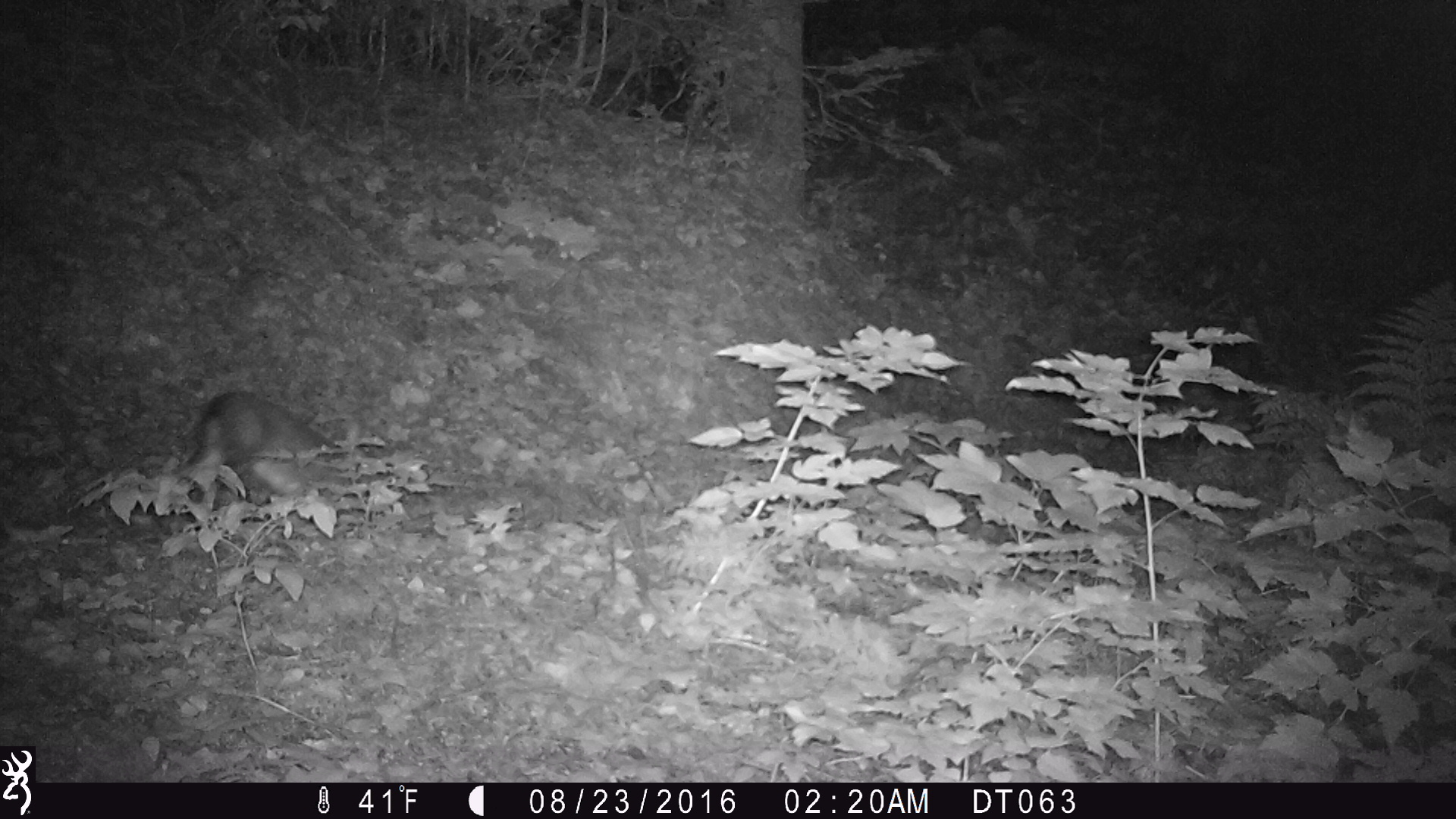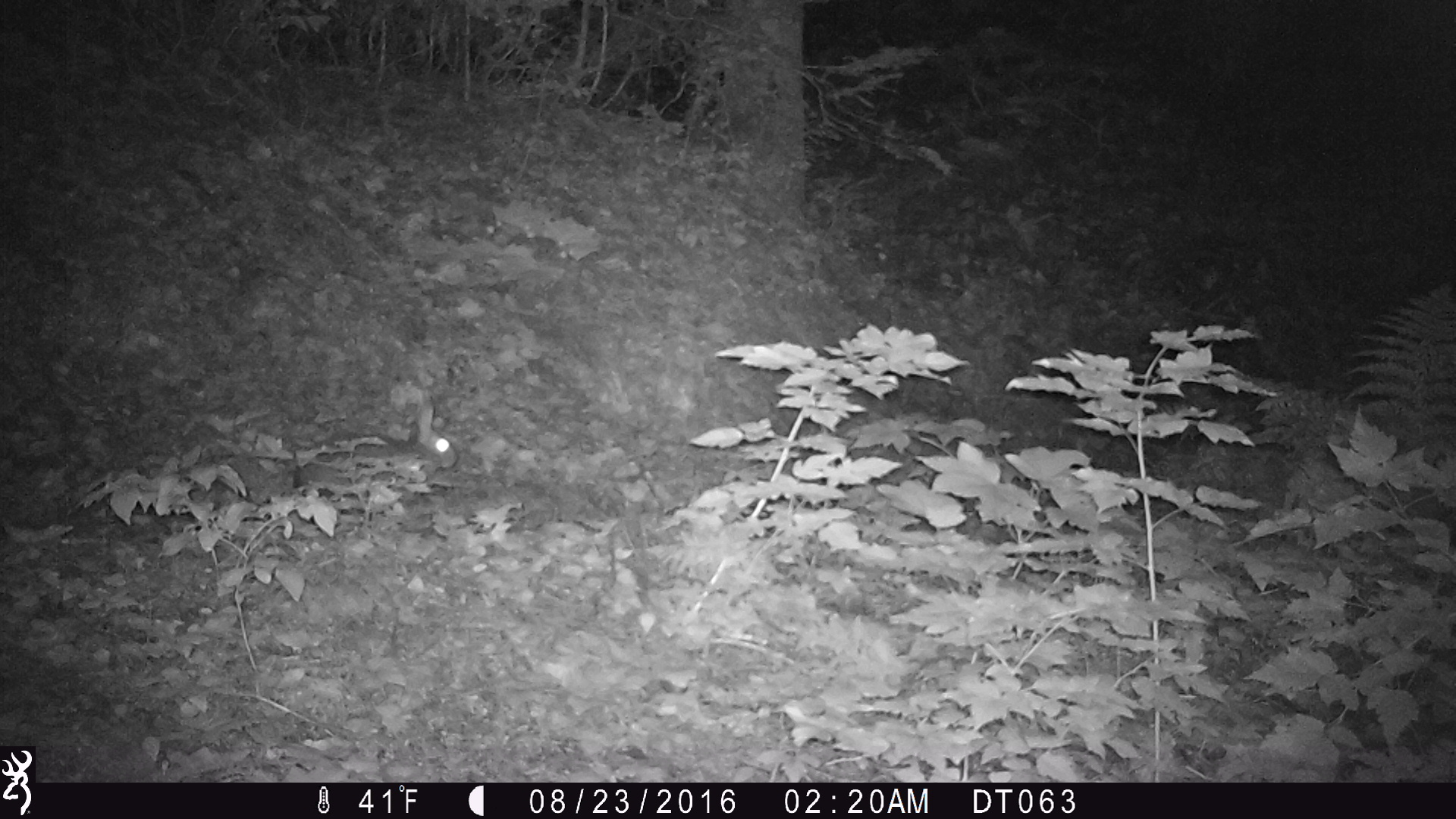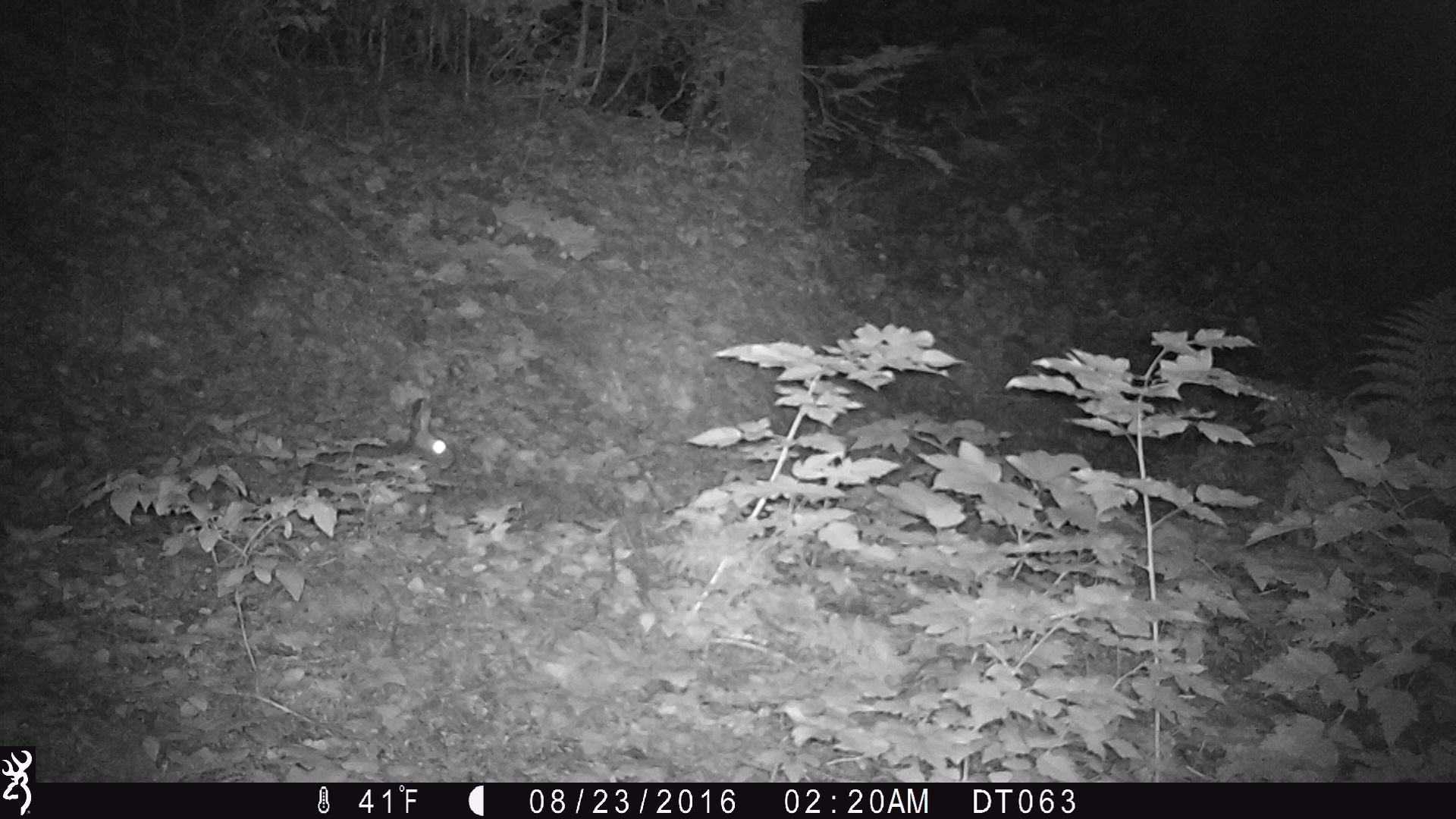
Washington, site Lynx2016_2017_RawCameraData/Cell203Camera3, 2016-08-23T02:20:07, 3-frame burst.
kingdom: Animalia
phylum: Chordata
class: Mammalia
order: Lagomorpha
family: Leporidae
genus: Lepus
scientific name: Lepus americanus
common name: snowshoe hare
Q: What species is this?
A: Lepus americanus (snowshoe hare).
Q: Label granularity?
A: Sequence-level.